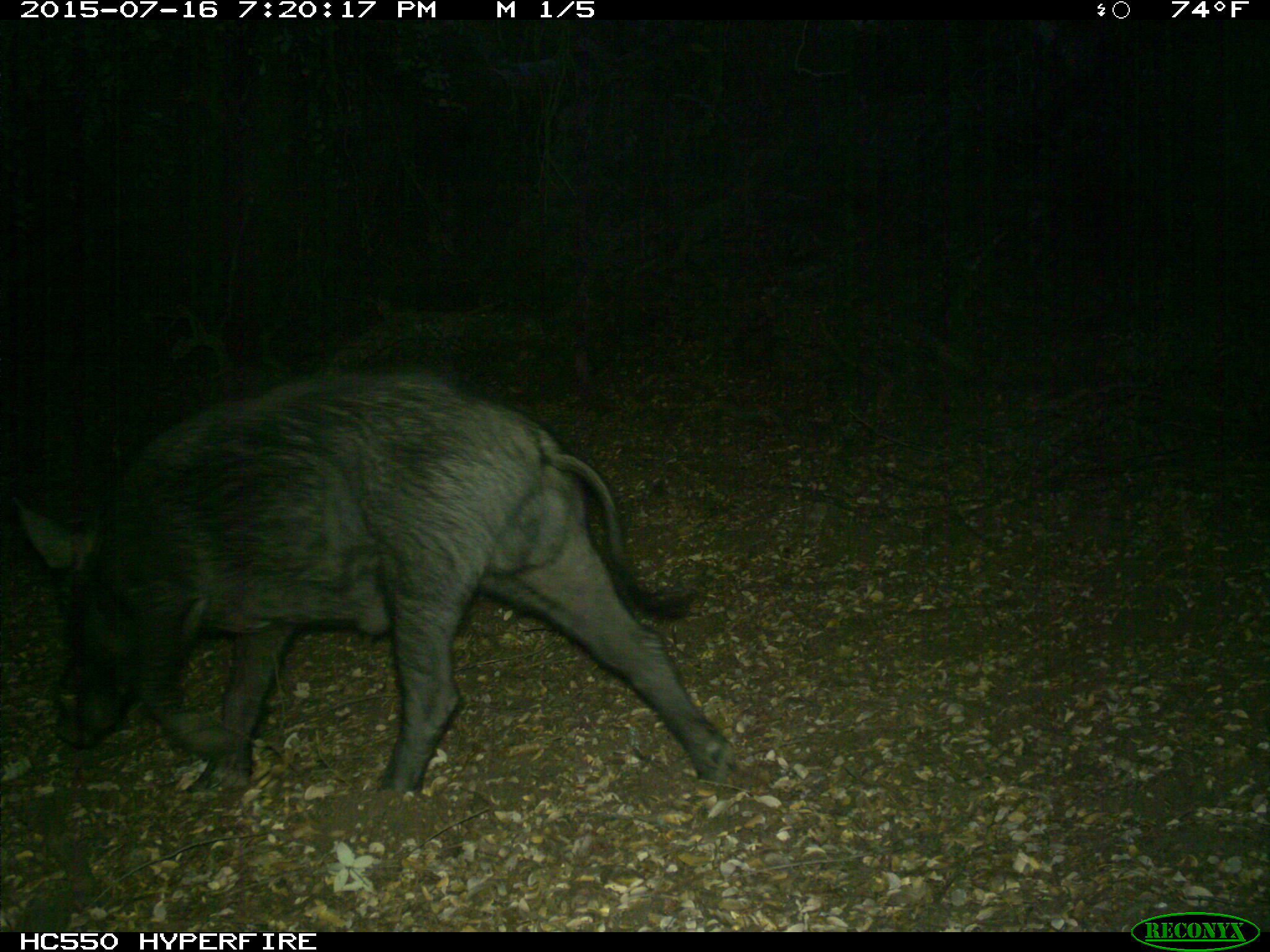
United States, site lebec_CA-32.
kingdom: Animalia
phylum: Chordata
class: Mammalia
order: Artiodactyla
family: Suidae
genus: Sus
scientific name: Sus scrofa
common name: wild boar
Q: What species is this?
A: Sus scrofa (wild boar).